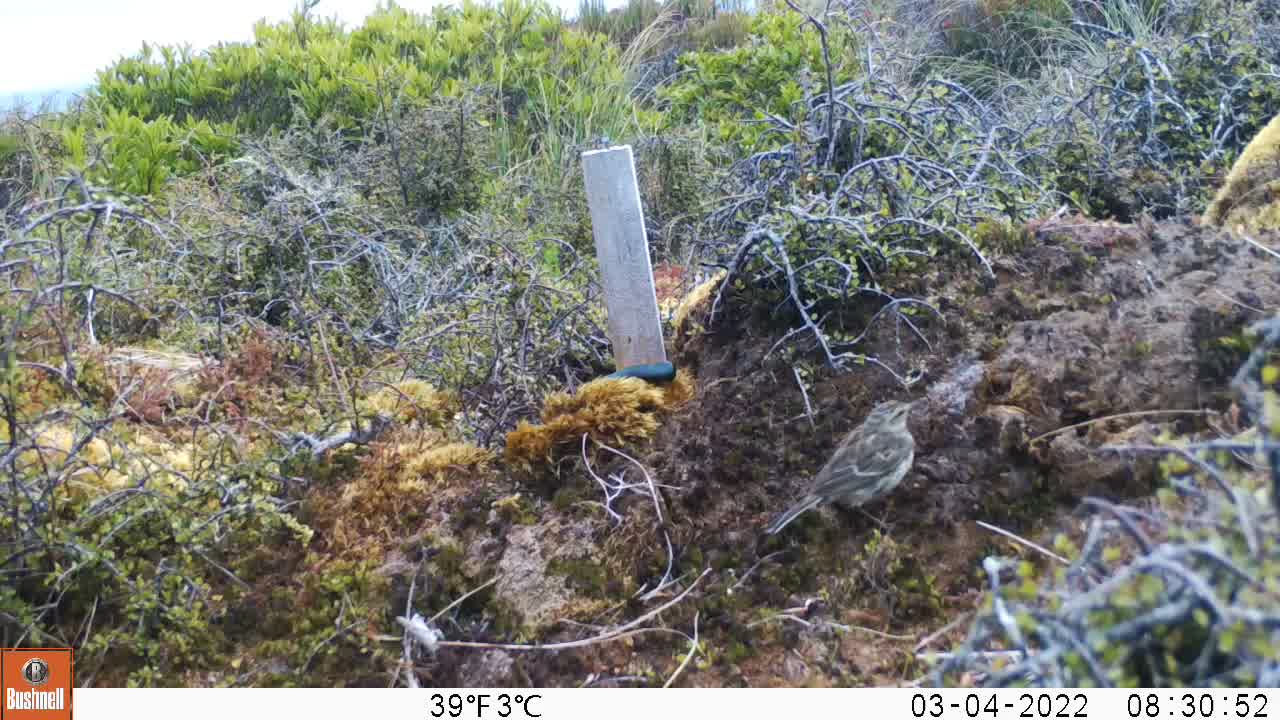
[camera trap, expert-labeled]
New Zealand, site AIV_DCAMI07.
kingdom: Animalia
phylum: Chordata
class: Aves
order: Passeriformes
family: Motacillidae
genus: Anthus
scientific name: Anthus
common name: pipit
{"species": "pipit (Anthus)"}